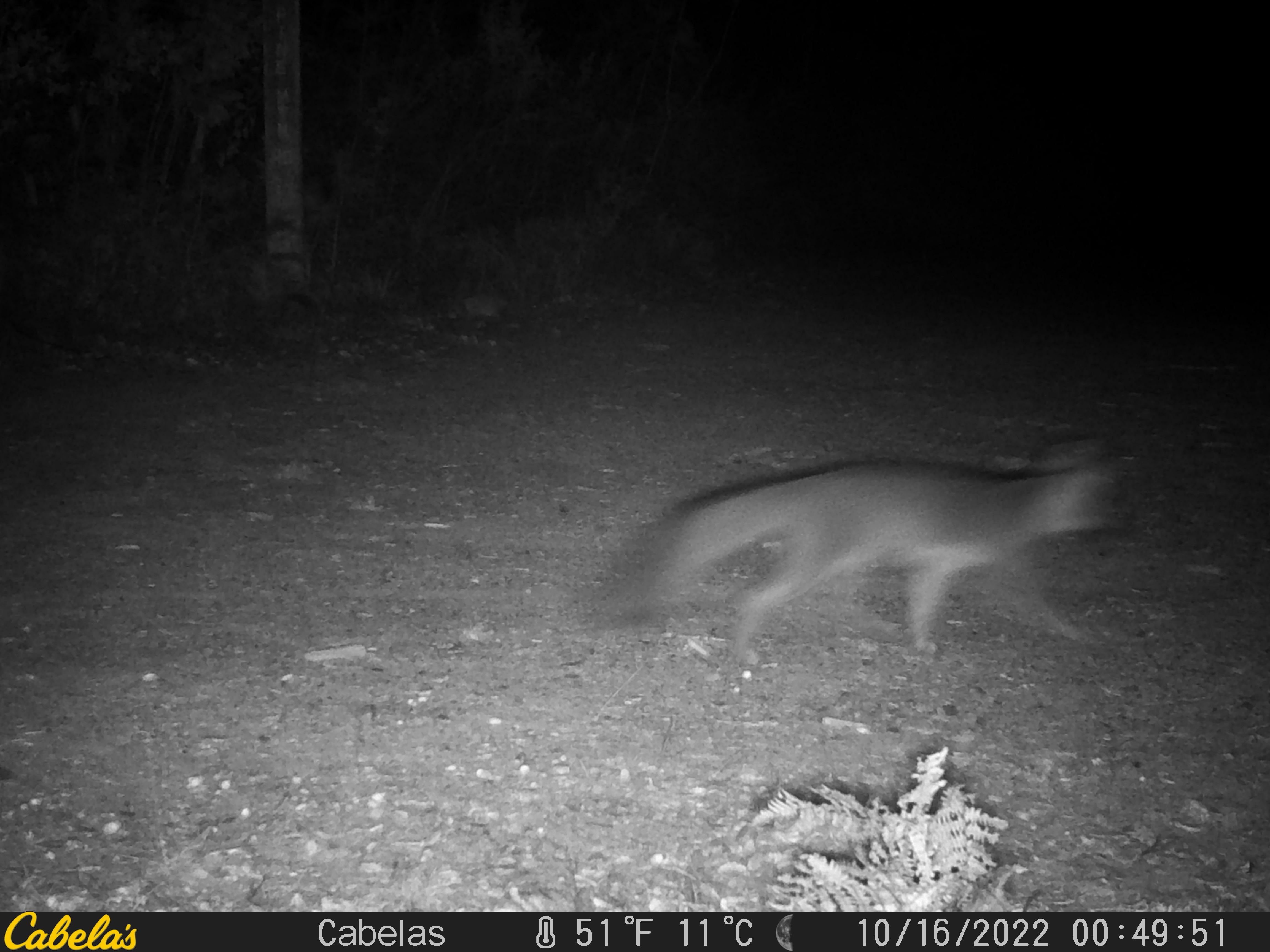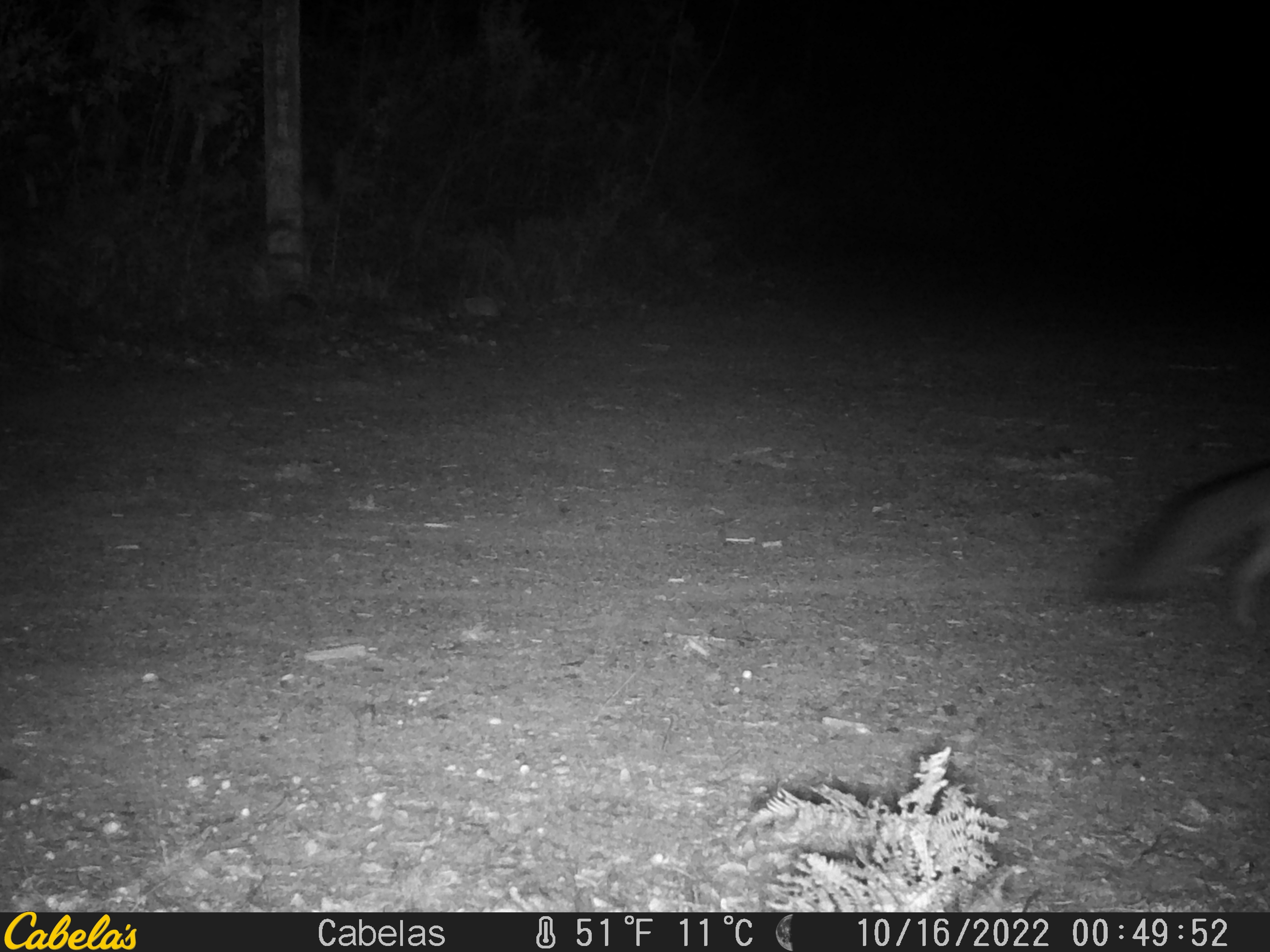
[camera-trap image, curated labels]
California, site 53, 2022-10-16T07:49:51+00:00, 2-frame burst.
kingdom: Animalia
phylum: Chordata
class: Mammalia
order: Carnivora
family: Canidae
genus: Urocyon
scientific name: Urocyon cinereoargenteus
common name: gray fox